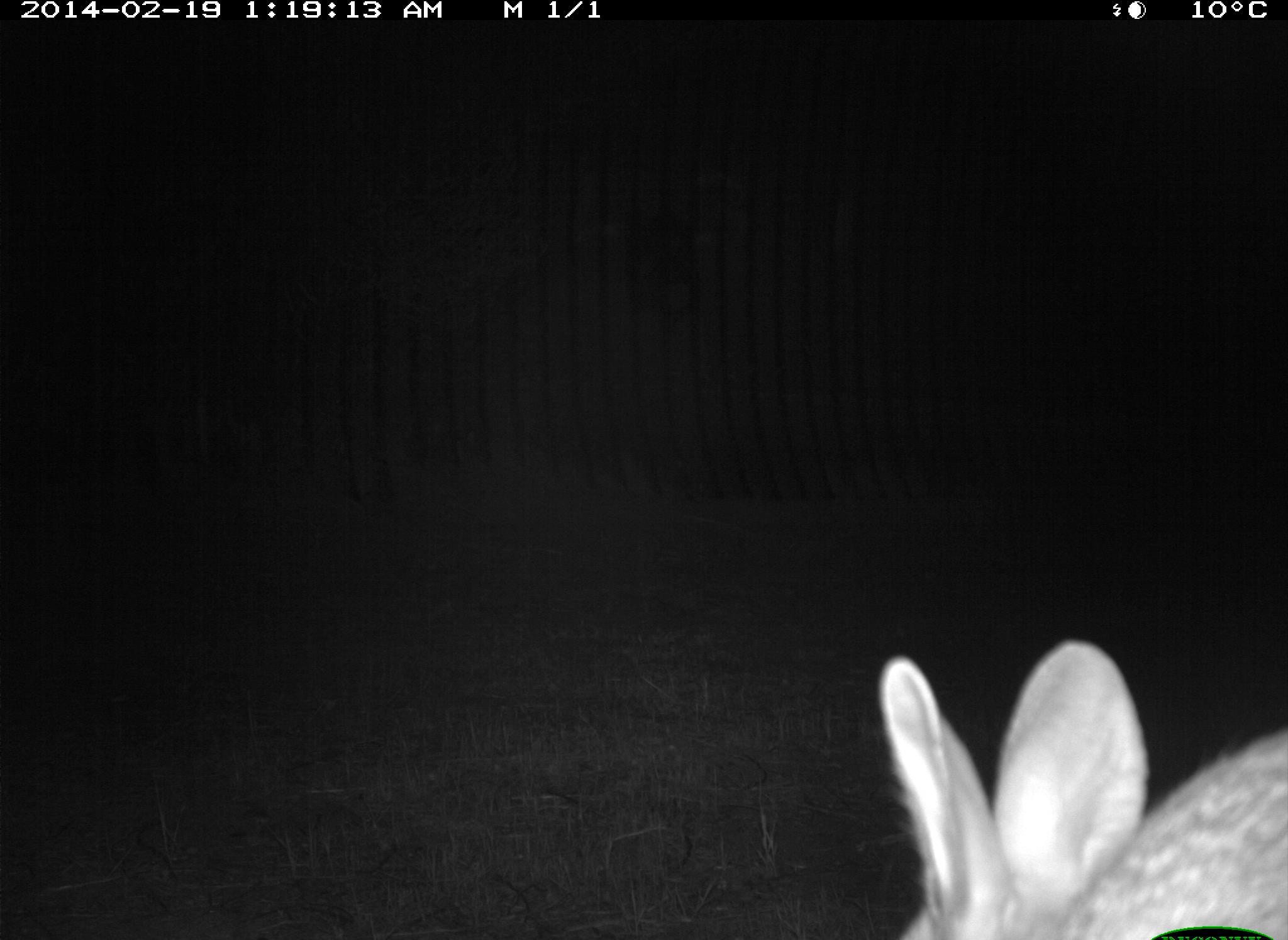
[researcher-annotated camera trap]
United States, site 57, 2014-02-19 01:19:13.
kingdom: Animalia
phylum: Chordata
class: Mammalia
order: Lagomorpha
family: Leporidae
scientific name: Leporidae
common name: rabbits and hares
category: rabbit